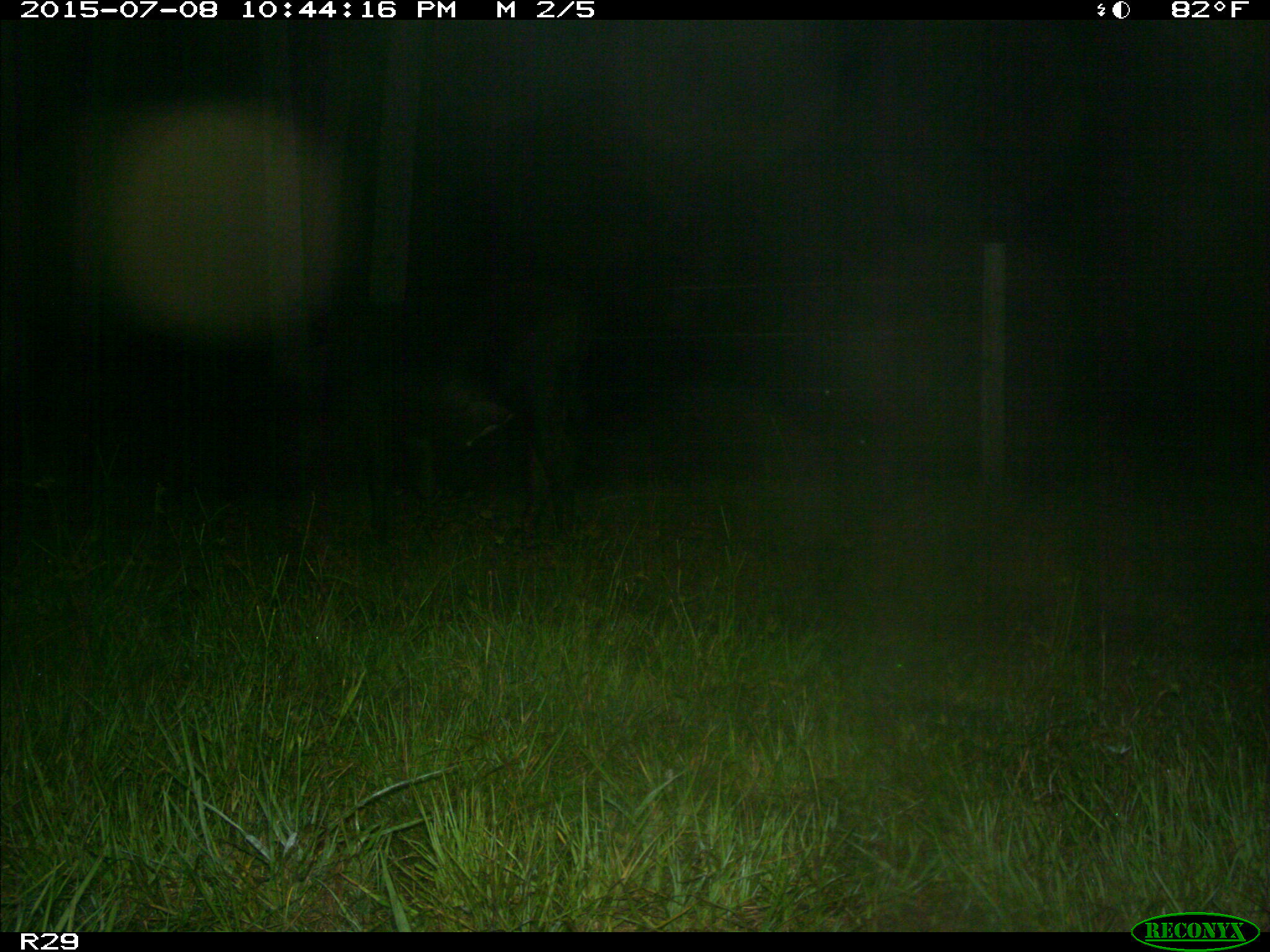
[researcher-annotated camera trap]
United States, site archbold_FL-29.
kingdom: Animalia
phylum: Chordata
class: Mammalia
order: Artiodactyla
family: Bovidae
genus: Bos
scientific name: Bos taurus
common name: domestic cow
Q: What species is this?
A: Bos taurus (domestic cow).